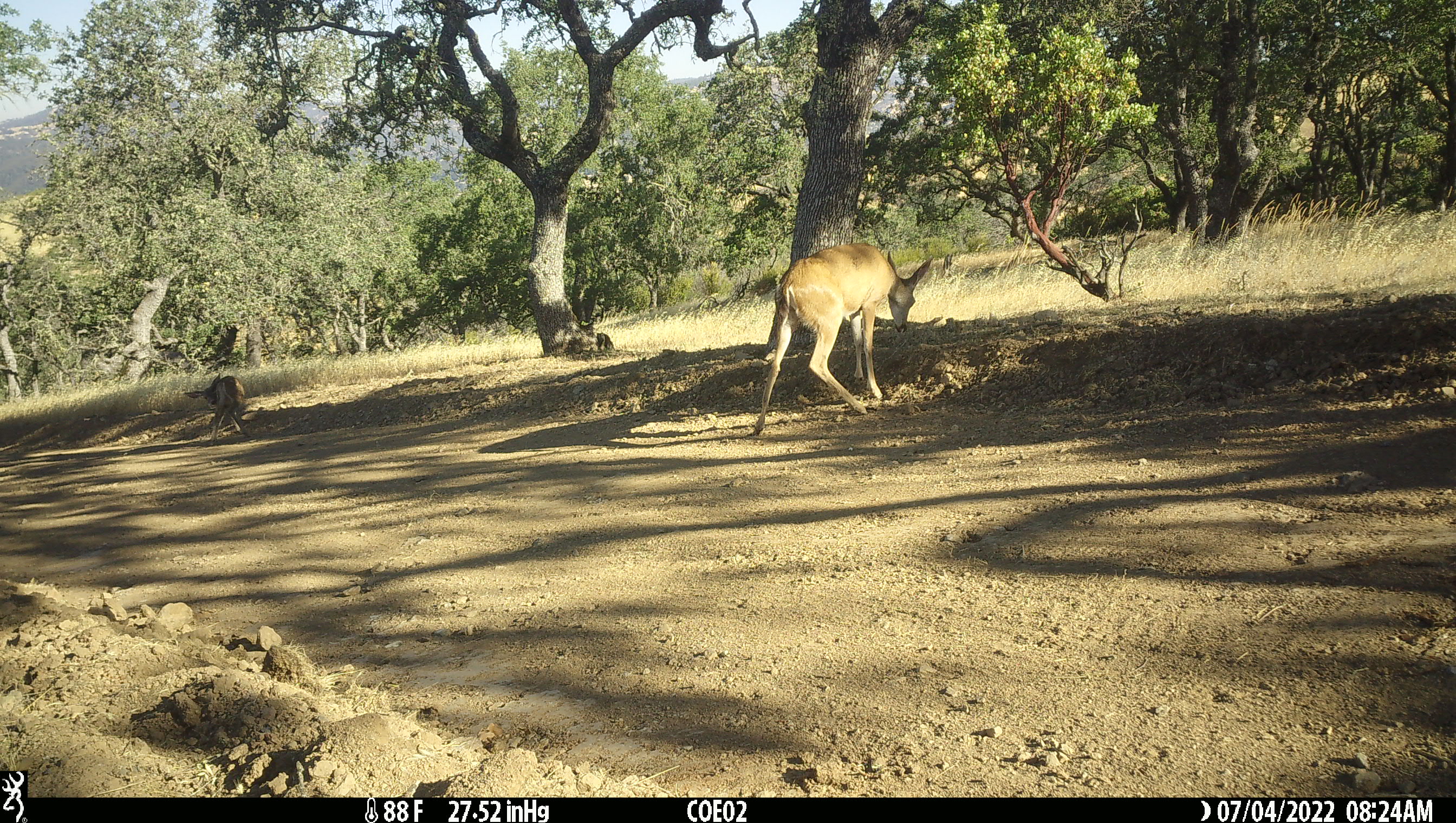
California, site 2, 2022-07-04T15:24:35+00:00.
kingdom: Animalia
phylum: Chordata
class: Mammalia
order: Artiodactyla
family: Cervidae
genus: Odocoileus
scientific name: Odocoileus hemionus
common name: mule deer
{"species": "mule deer (Odocoileus hemionus)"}